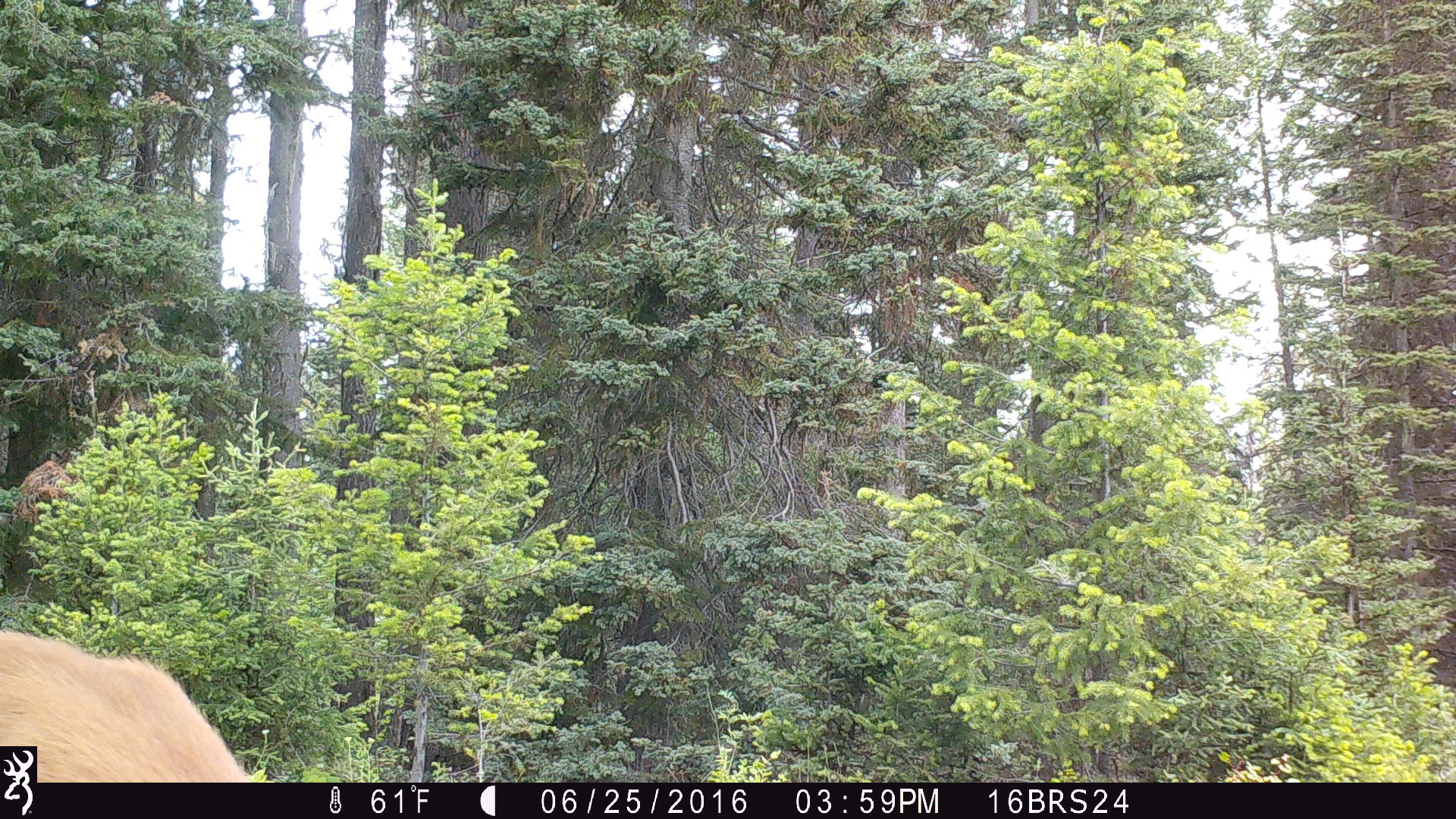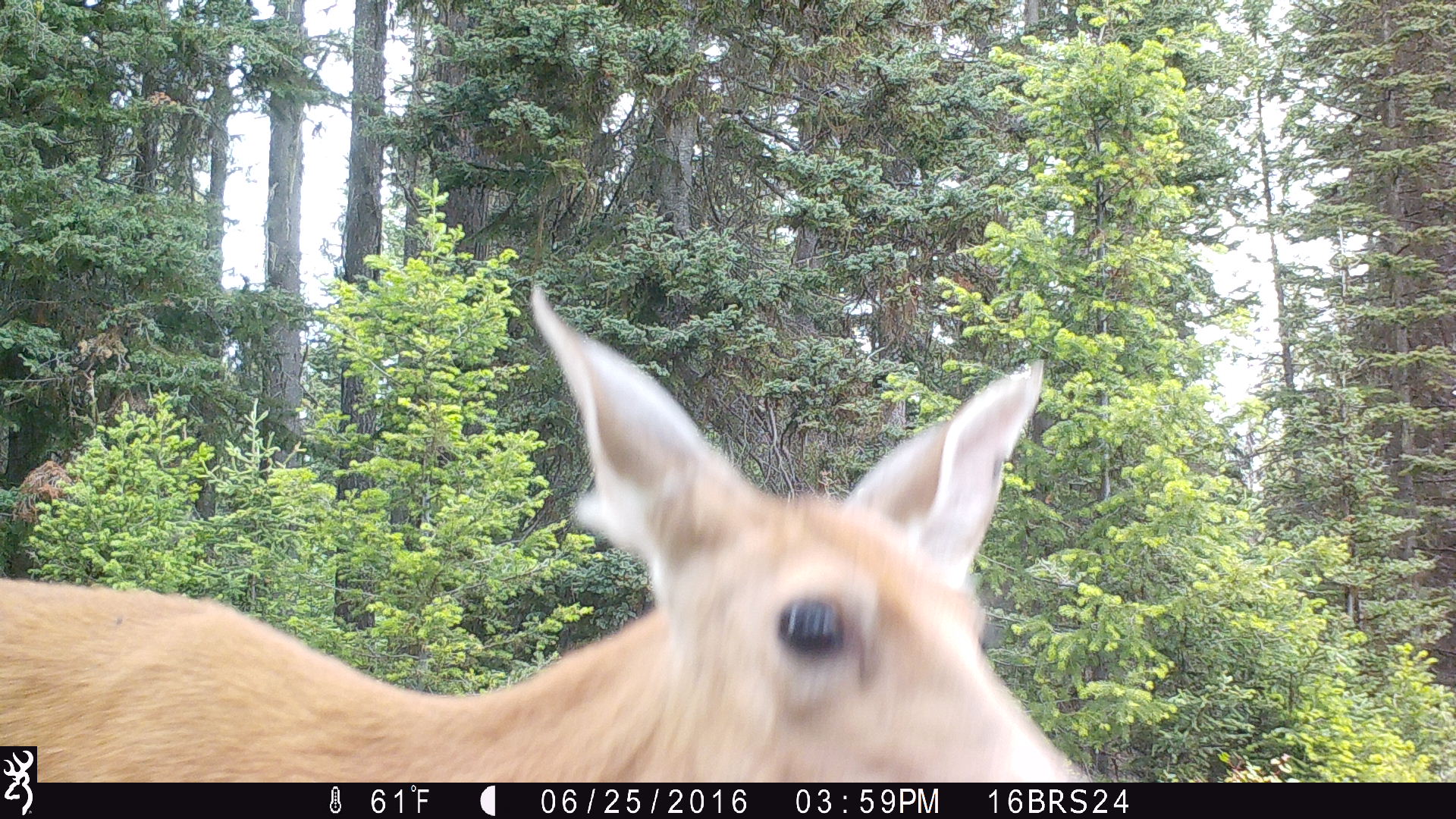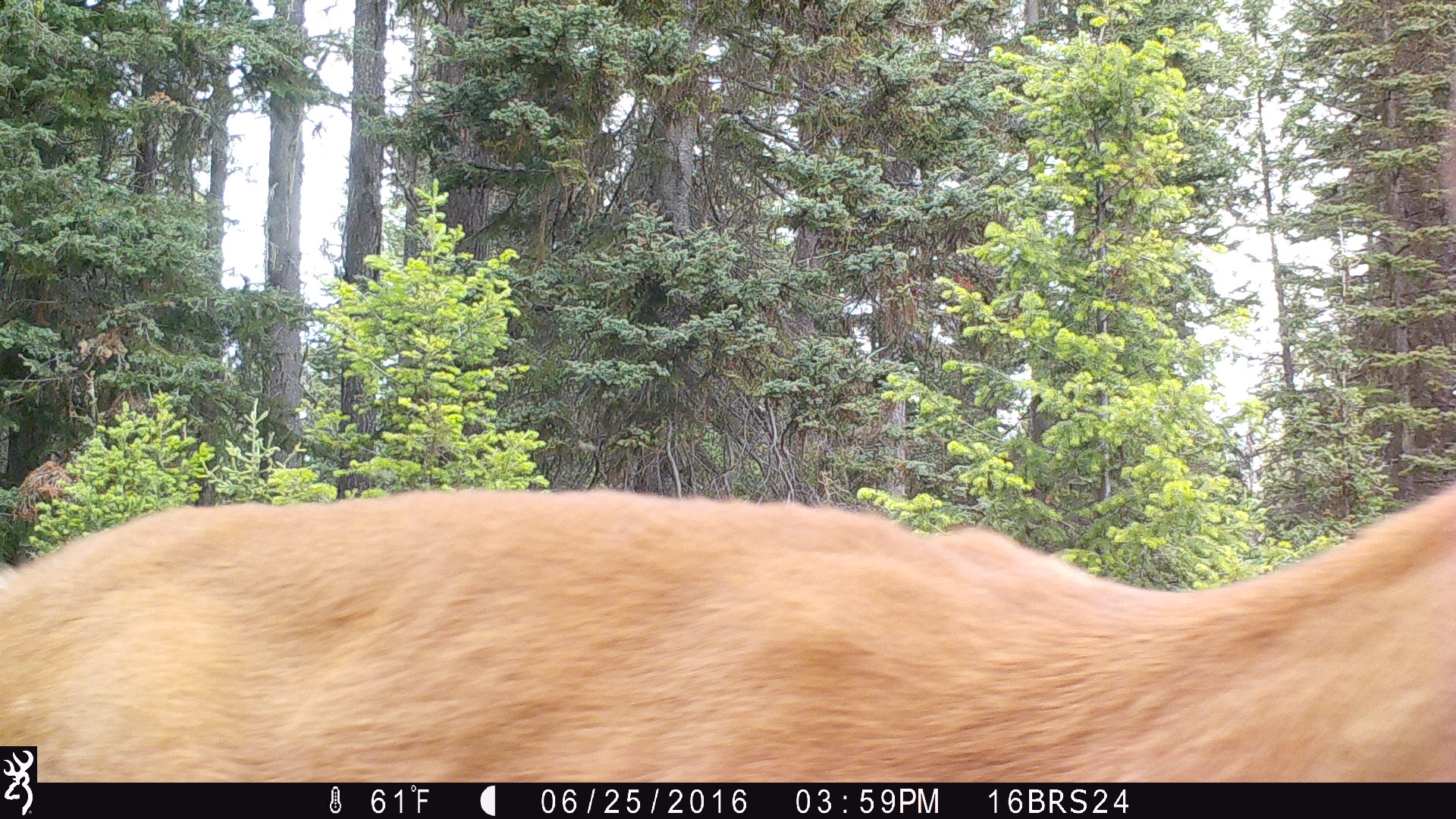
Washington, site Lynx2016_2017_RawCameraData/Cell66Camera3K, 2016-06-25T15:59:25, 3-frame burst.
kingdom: Animalia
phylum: Chordata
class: Mammalia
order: Artiodactyla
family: Cervidae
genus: Odocoileus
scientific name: Odocoileus virginianus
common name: white-tailed deer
Odocoileus virginianus (white-tailed deer). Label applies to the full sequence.